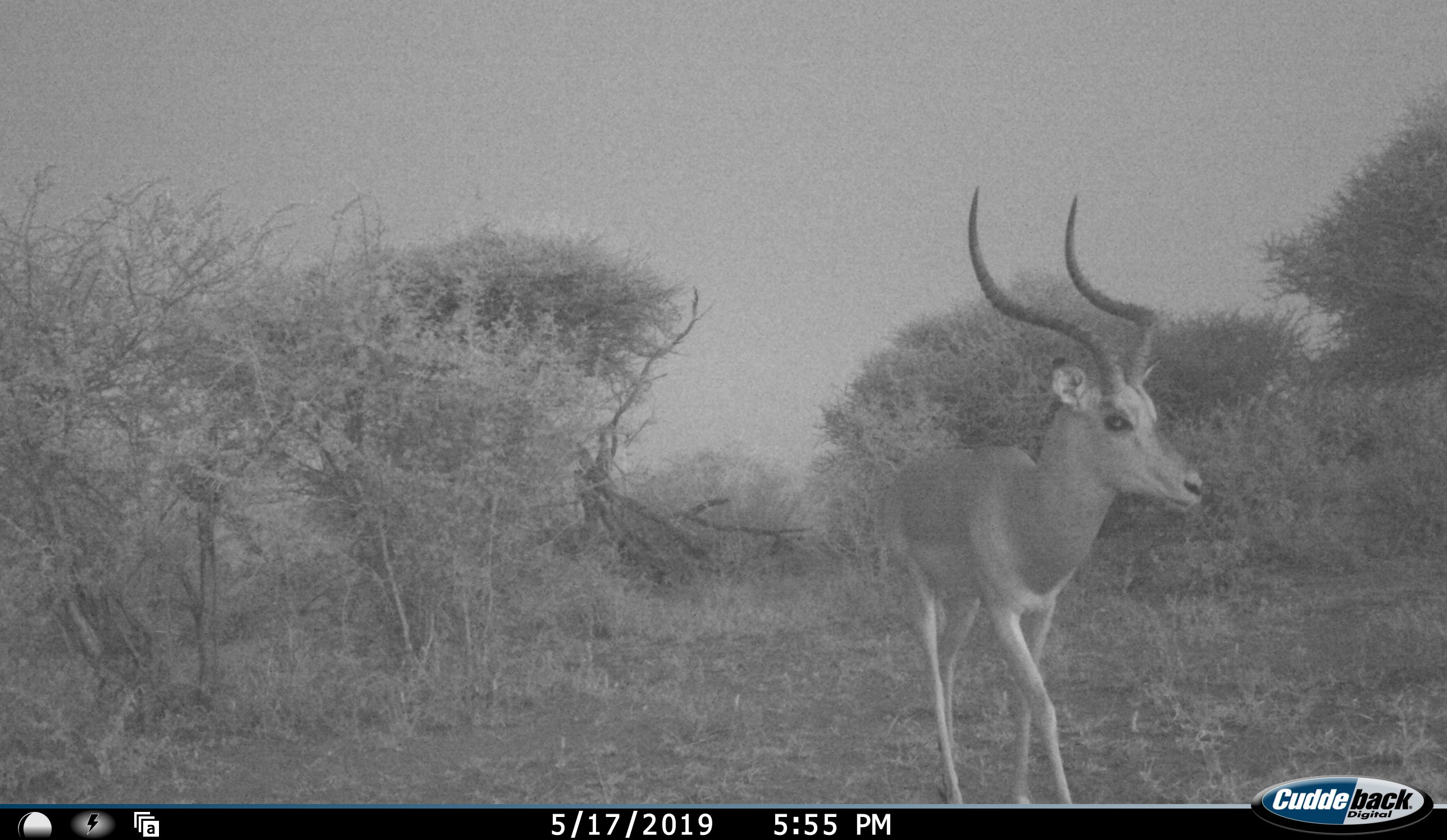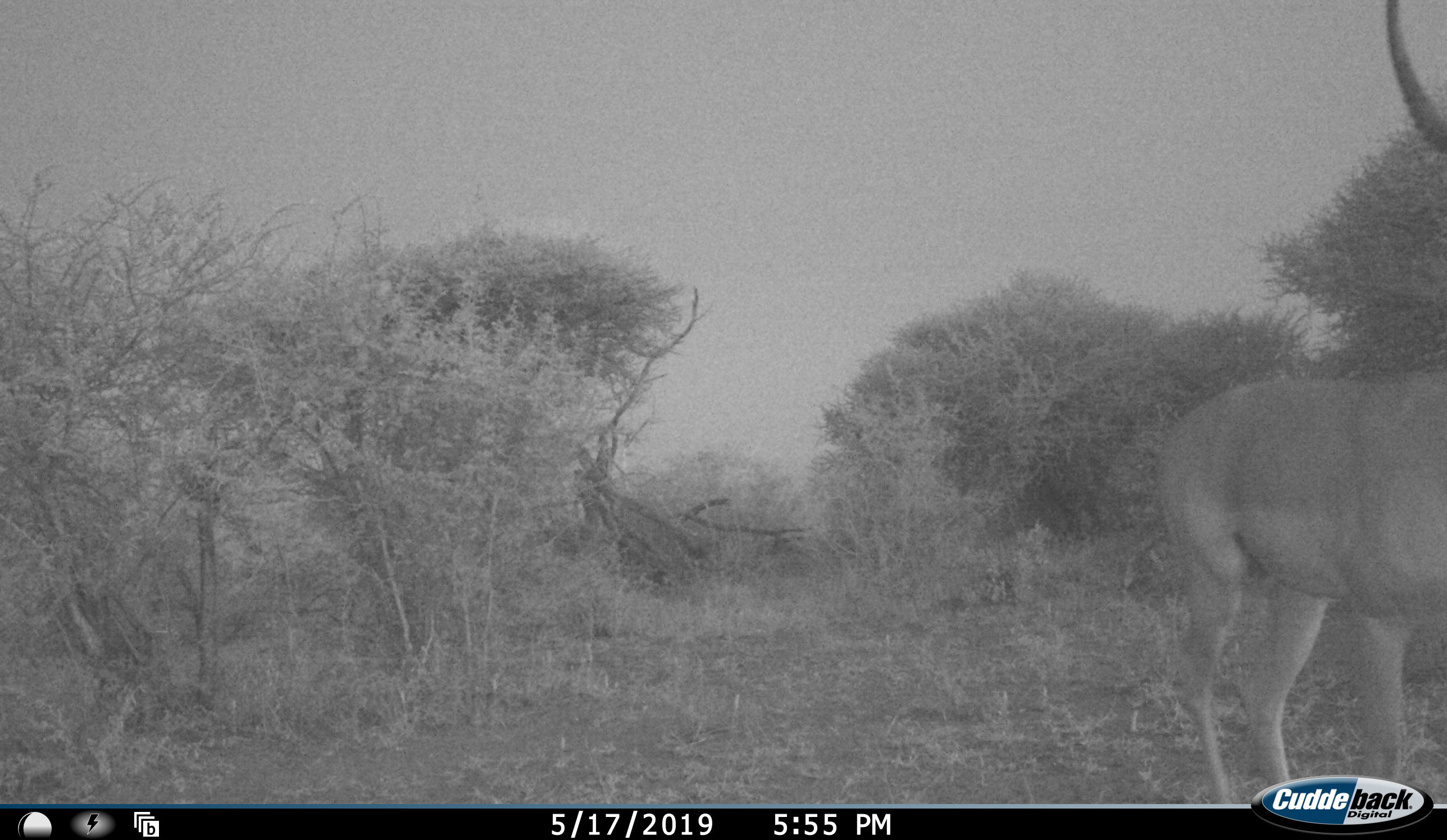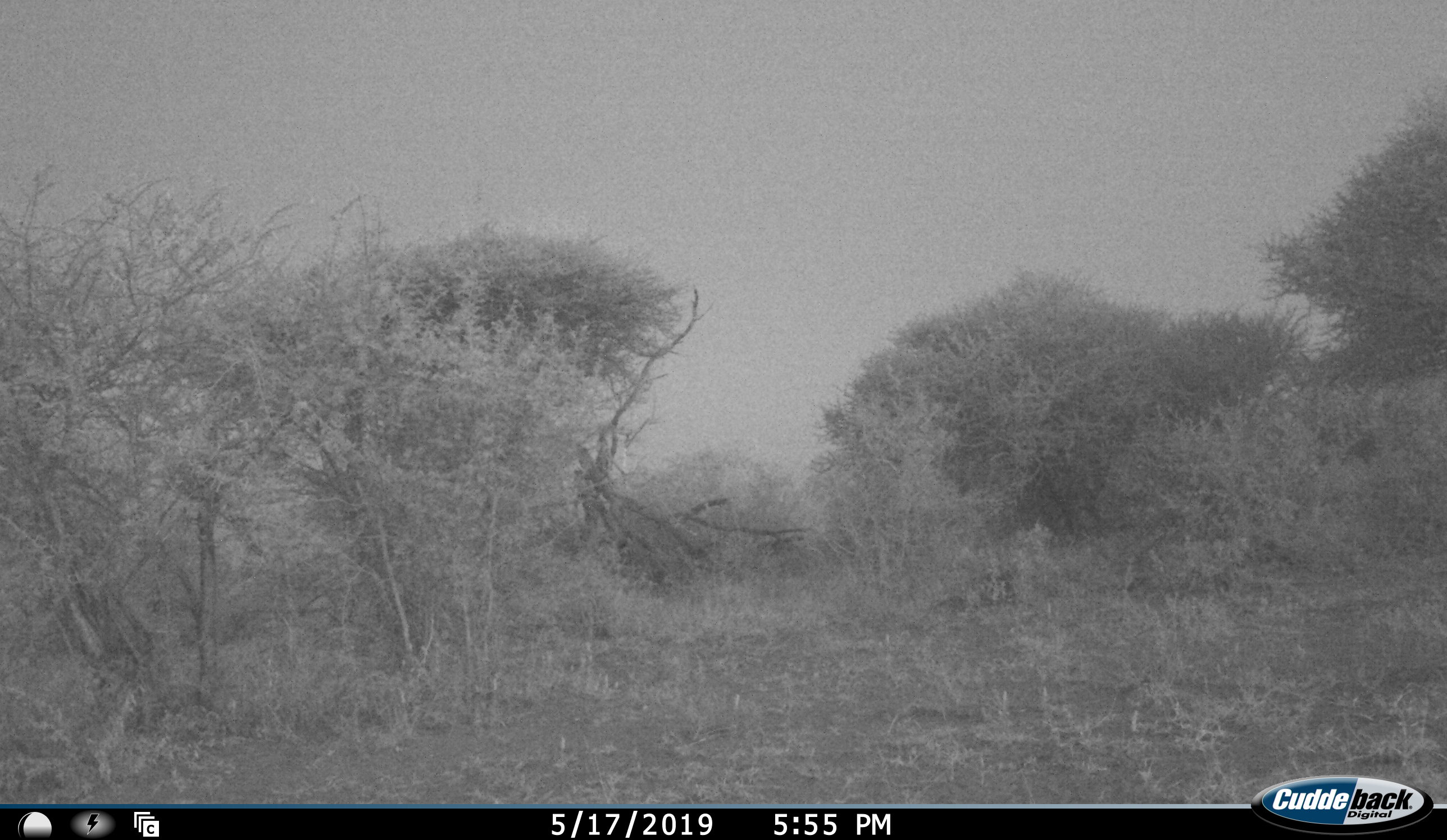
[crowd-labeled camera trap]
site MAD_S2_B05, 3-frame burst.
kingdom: Animalia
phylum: Chordata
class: Mammalia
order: Artiodactyla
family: Bovidae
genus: Aepyceros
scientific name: Aepyceros melampus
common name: impala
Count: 1.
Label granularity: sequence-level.